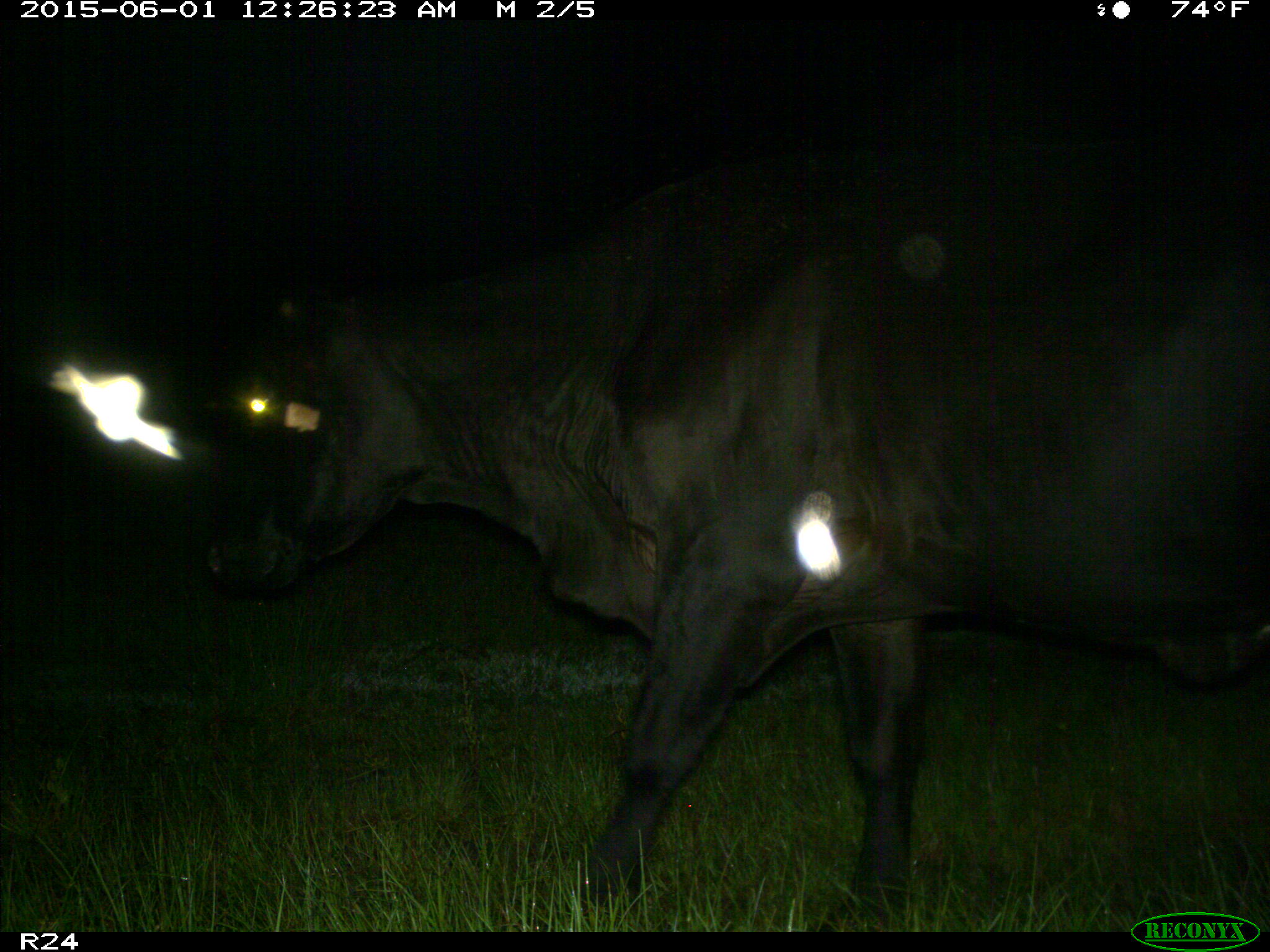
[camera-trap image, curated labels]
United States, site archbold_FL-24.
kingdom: Animalia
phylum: Chordata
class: Mammalia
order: Artiodactyla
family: Bovidae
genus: Bos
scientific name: Bos taurus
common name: domestic cow